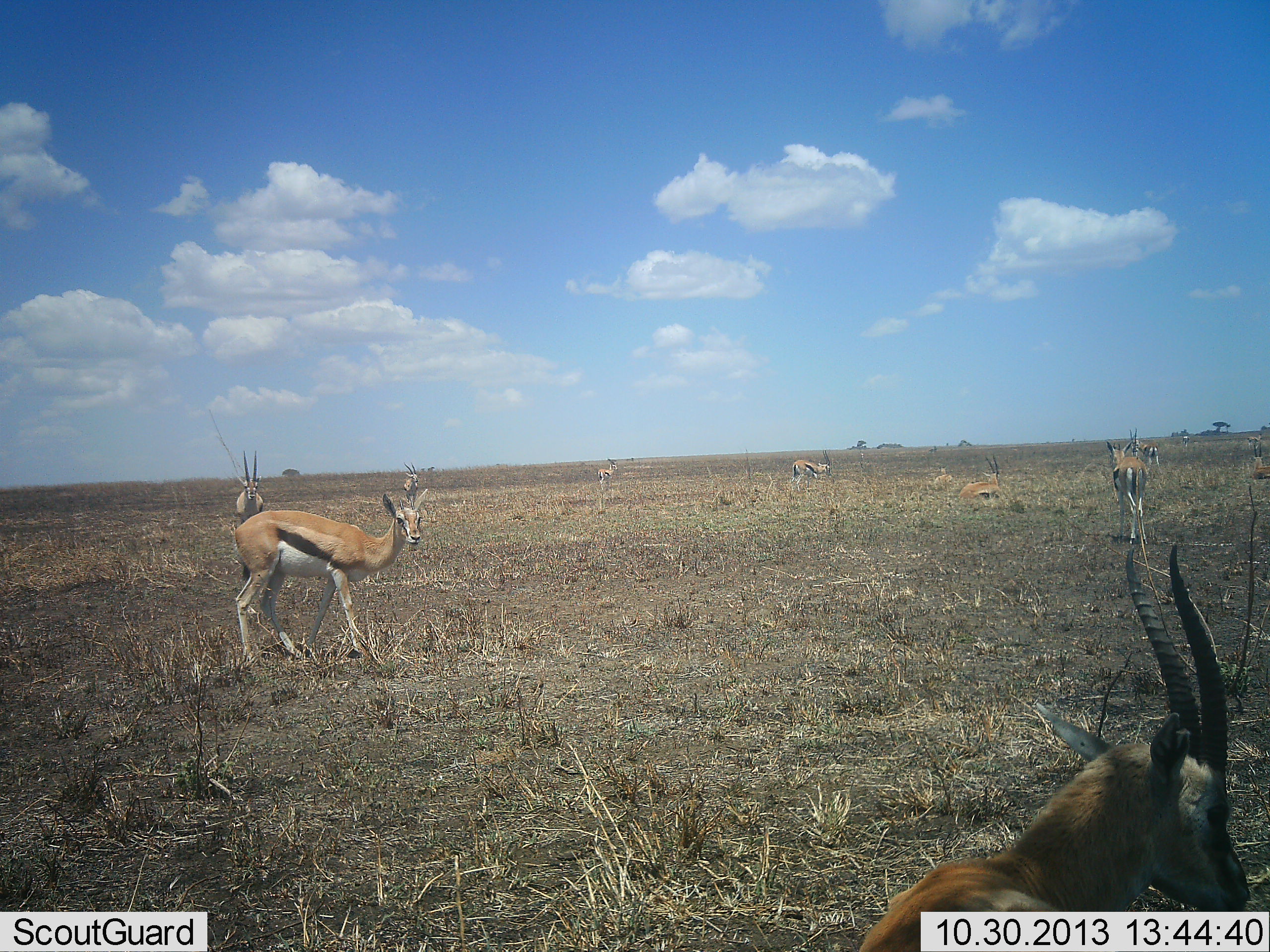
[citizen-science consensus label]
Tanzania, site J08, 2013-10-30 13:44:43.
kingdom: Animalia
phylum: Chordata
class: Mammalia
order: Artiodactyla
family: Bovidae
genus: Eudorcas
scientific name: Eudorcas thomsonii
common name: thomson's gazelle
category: gazellethomsons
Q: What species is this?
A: Gazellethomsons (thomson's gazelle) (Eudorcas thomsonii).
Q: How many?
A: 10.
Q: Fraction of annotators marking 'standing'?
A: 96%.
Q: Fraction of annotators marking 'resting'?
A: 64%.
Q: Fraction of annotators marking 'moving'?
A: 25%.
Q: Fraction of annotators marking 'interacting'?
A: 7%.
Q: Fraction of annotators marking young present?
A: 4%.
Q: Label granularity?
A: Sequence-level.